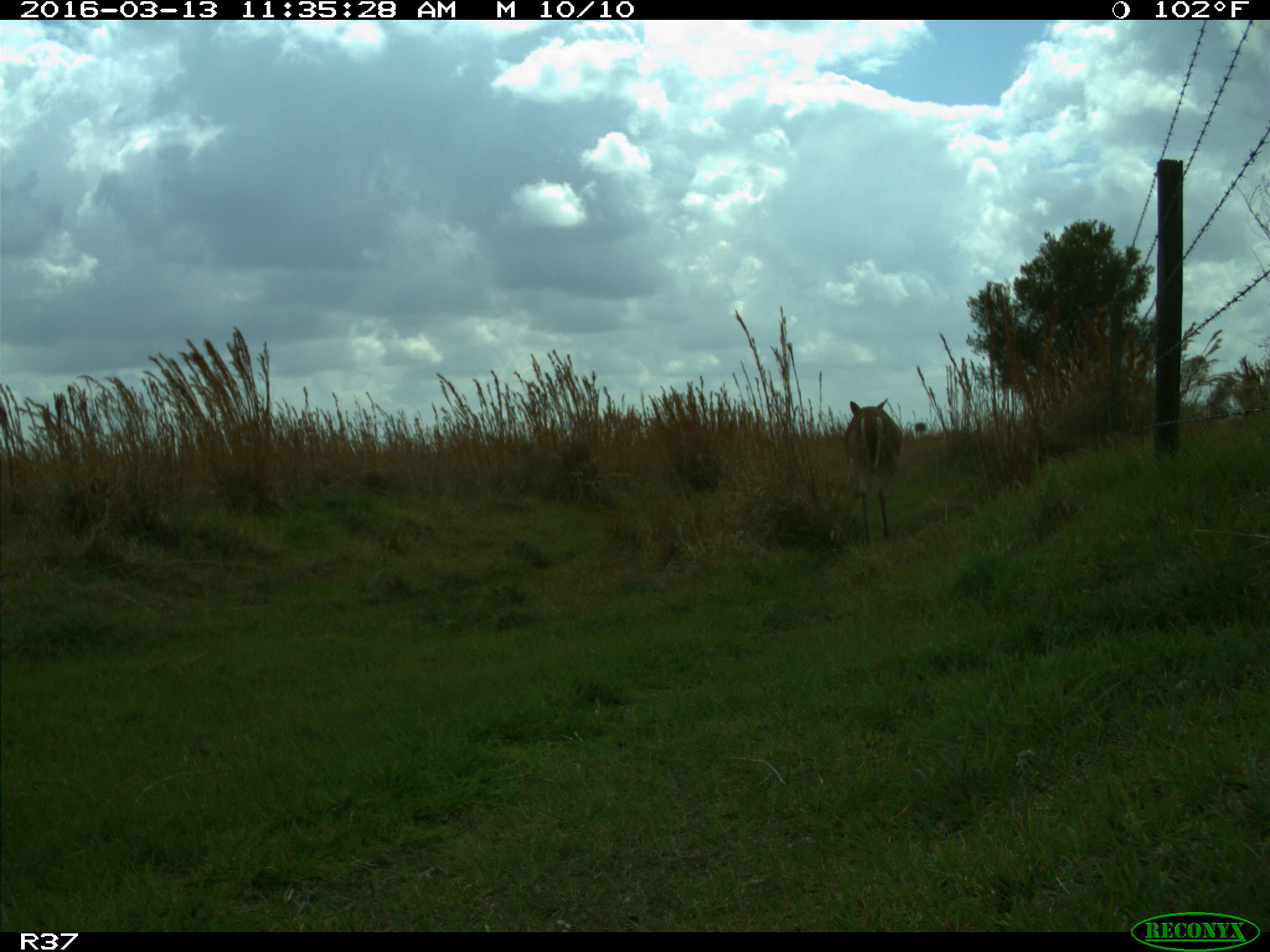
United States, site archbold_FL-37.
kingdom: Animalia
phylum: Chordata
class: Mammalia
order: Artiodactyla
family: Cervidae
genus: Odocoileus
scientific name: Odocoileus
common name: deer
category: unidentified deer